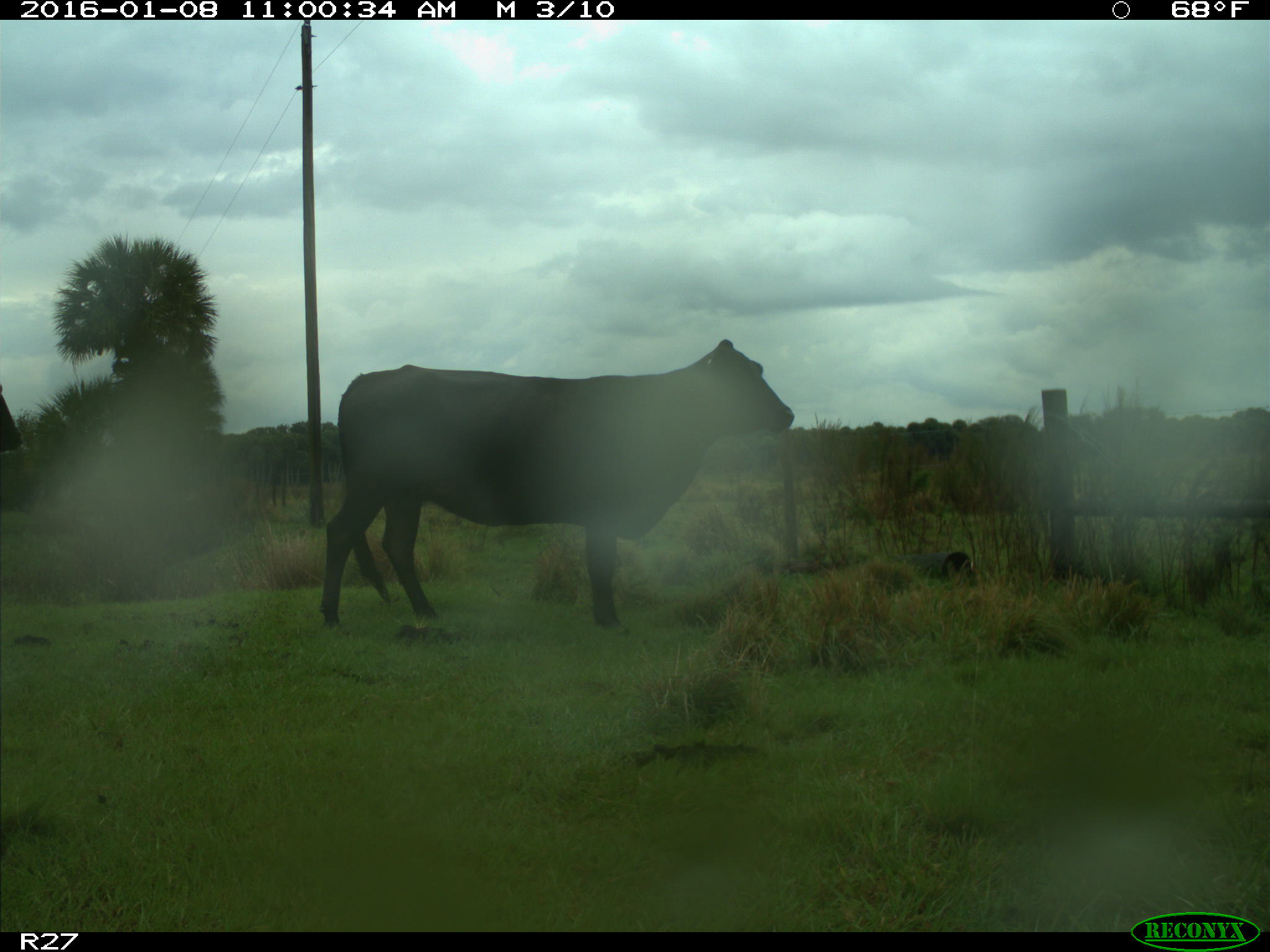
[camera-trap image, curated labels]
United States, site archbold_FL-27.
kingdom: Animalia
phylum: Chordata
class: Mammalia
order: Artiodactyla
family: Bovidae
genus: Bos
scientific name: Bos taurus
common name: domestic cow